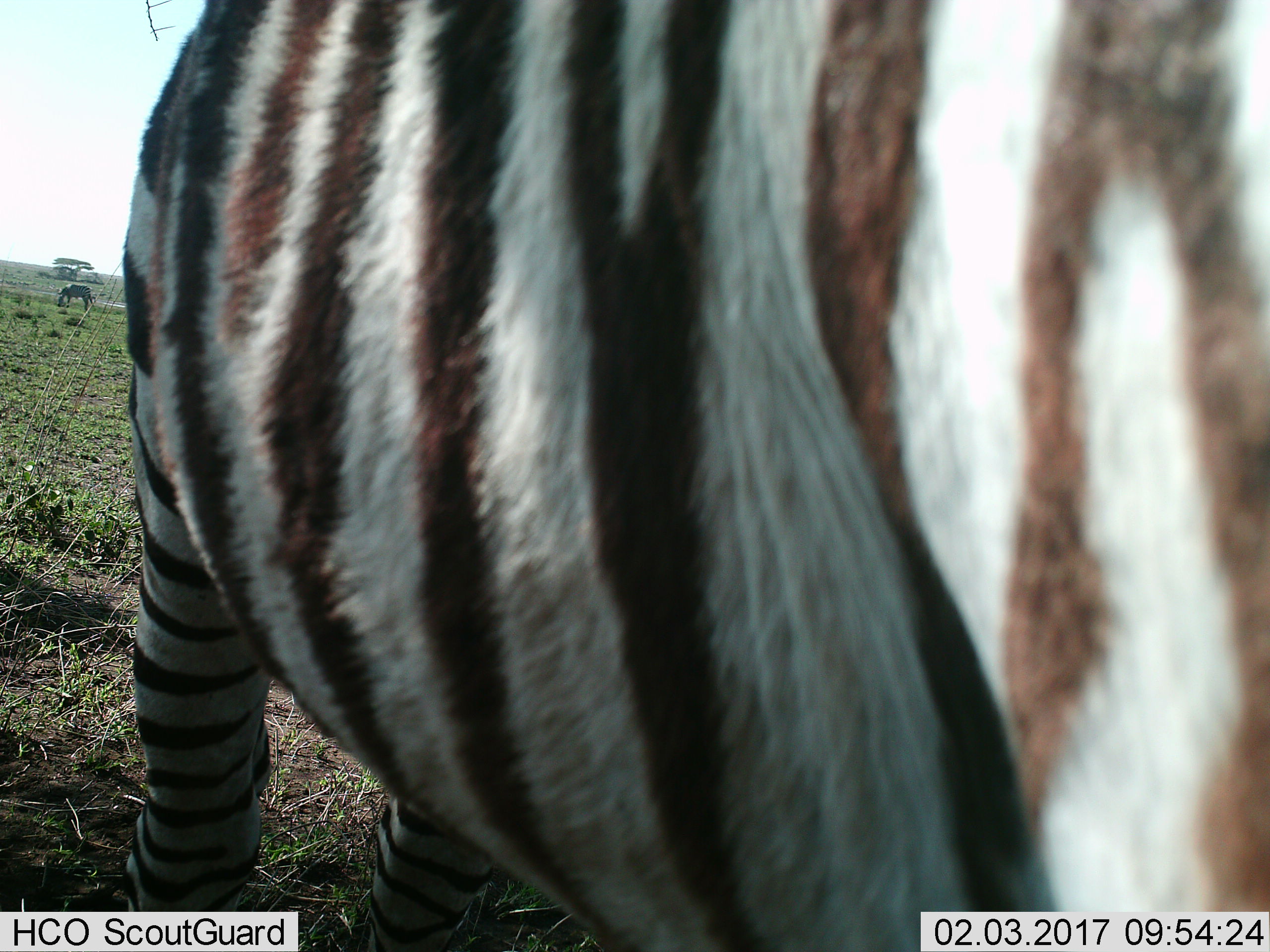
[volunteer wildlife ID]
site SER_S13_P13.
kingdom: Animalia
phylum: Chordata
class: Mammalia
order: Perissodactyla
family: Equidae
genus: Equus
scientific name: Equus quagga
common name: plains zebra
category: zebraplains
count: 1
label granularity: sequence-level